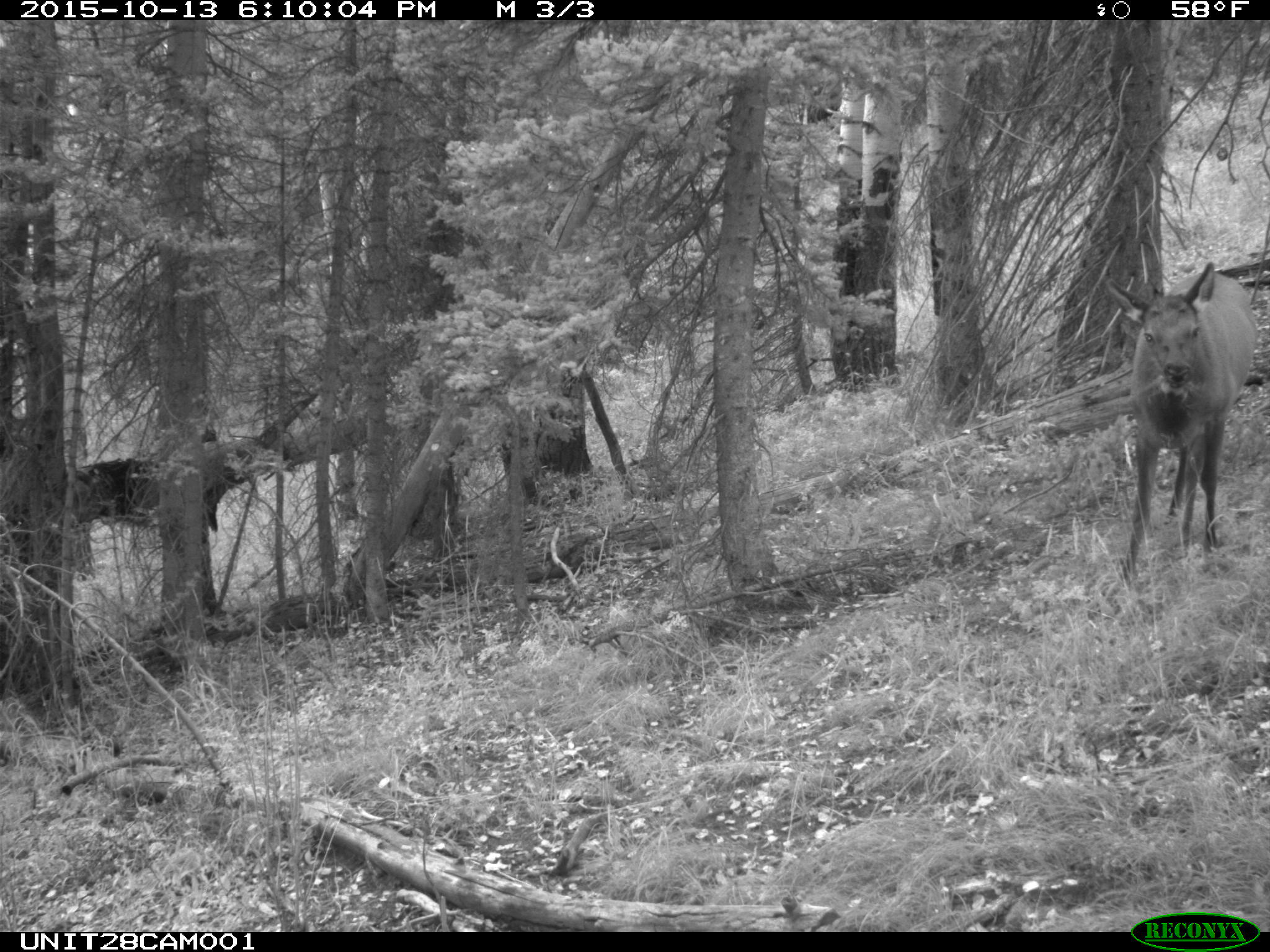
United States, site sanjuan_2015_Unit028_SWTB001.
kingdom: Animalia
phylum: Chordata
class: Mammalia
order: Artiodactyla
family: Cervidae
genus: Cervus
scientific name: Cervus elaphus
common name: red deer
Cervus elaphus (red deer).